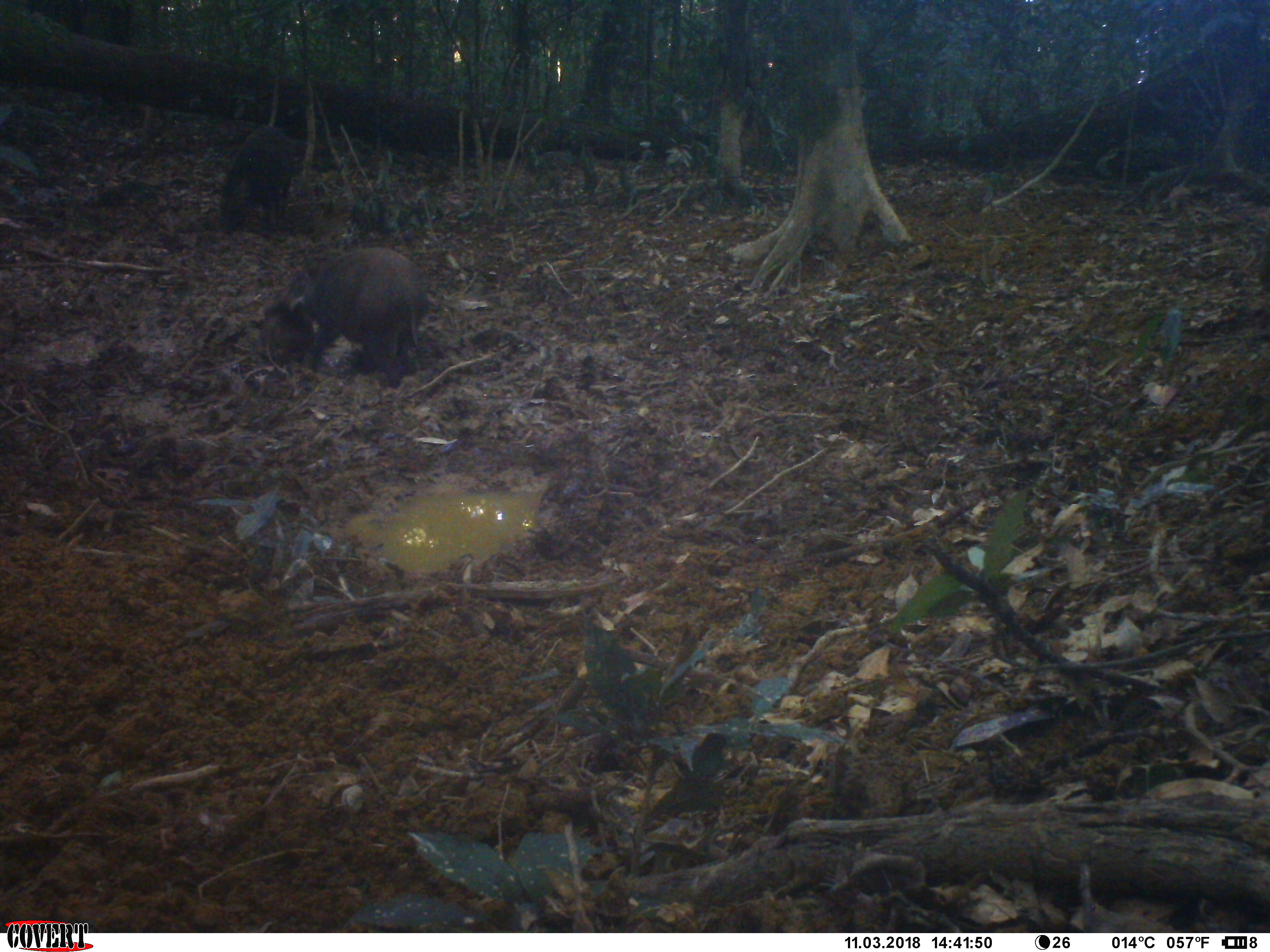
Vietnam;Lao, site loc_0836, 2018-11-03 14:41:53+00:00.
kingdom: Animalia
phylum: Chordata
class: Mammalia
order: Artiodactyla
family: Suidae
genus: Sus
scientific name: Sus scrofa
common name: eurasian wild pig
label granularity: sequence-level